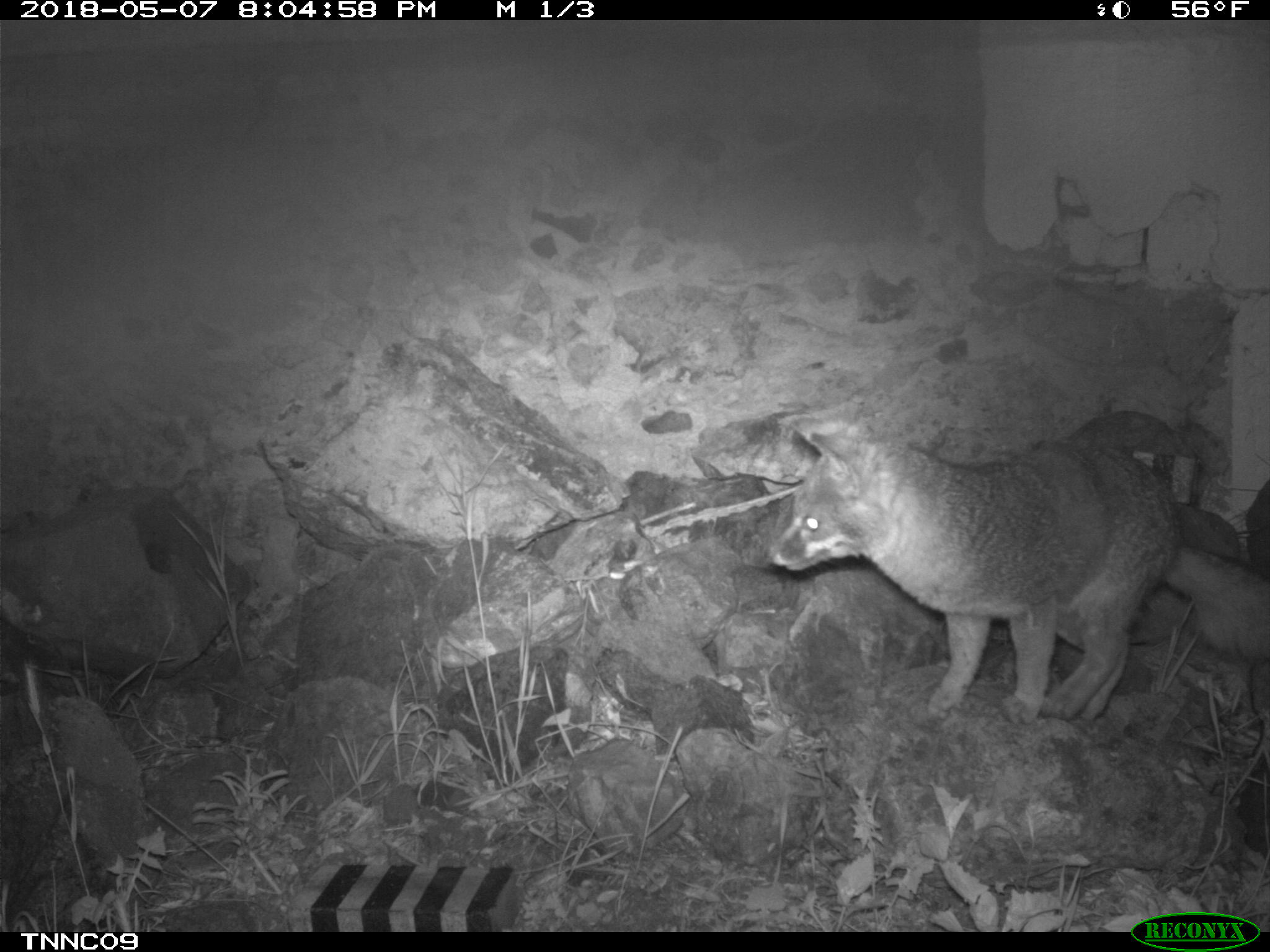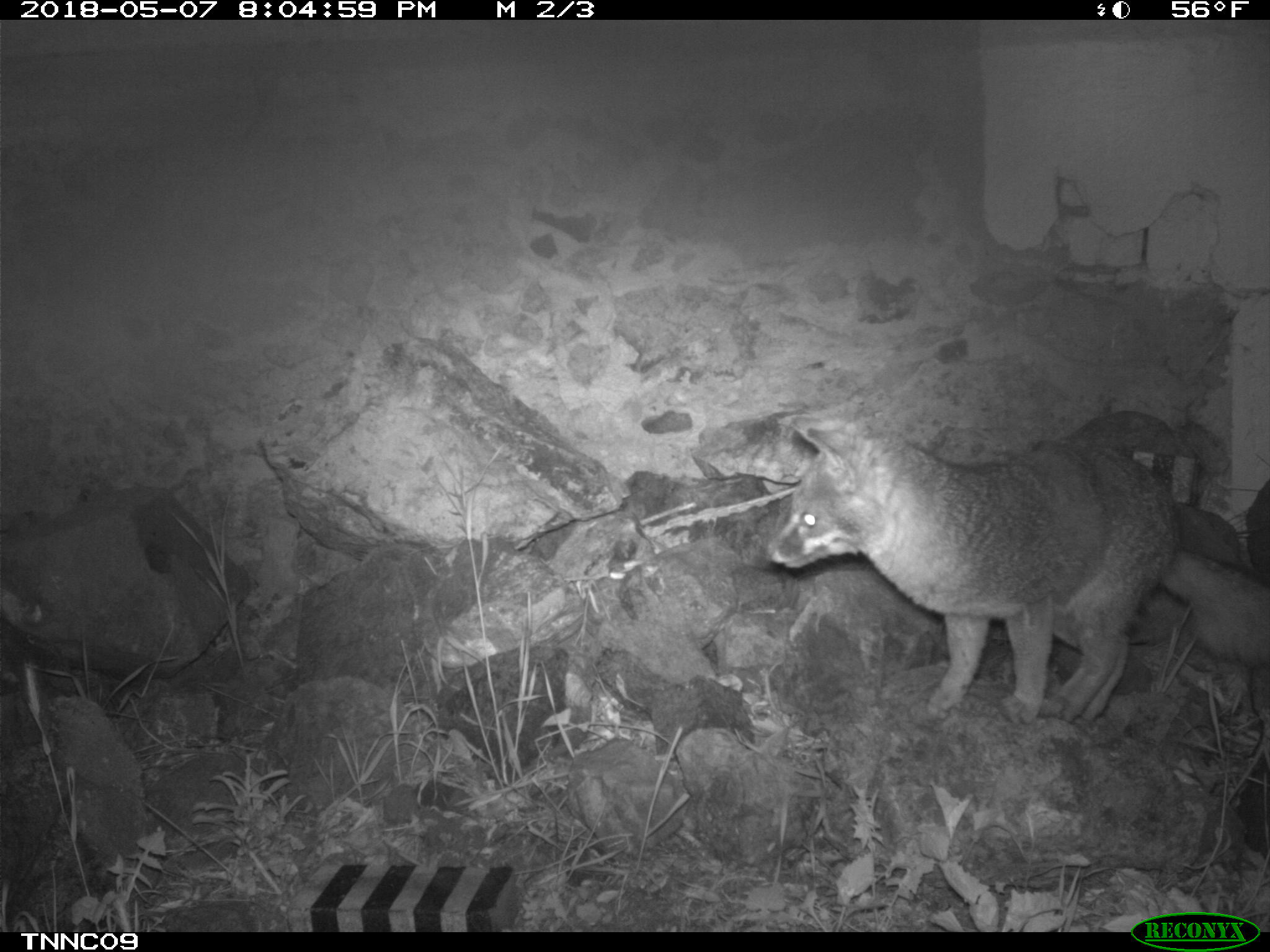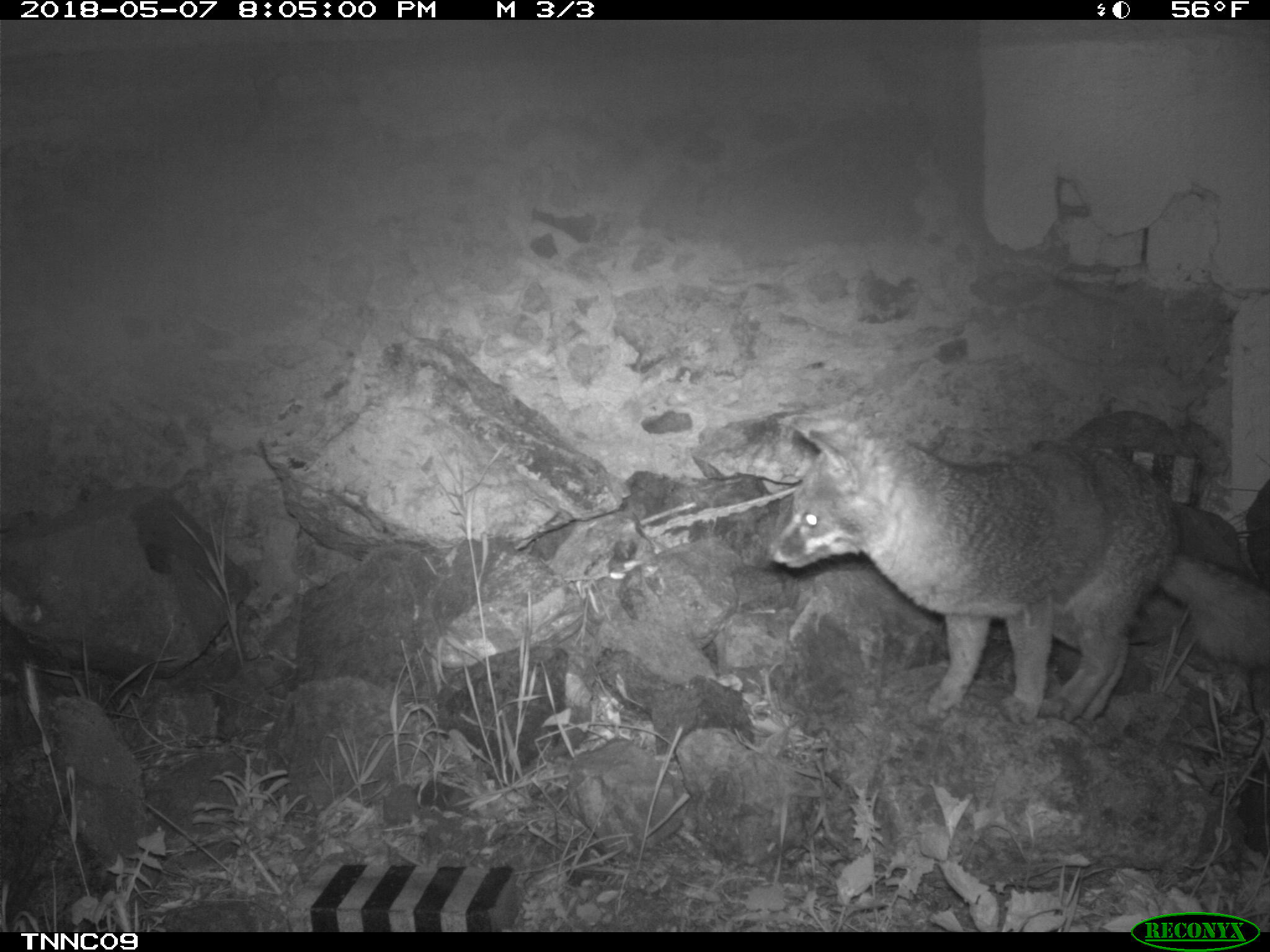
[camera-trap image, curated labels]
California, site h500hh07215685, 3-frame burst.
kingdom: Animalia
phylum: Chordata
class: Mammalia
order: Carnivora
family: Canidae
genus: Urocyon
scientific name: Urocyon littoralis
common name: island fox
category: fox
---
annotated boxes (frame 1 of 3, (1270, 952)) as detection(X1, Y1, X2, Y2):
fox: detection(763, 413, 1269, 725)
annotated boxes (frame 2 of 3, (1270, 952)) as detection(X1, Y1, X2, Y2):
fox: detection(765, 420, 1269, 725)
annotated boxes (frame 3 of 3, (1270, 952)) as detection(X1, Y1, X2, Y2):
fox: detection(766, 413, 1269, 727)